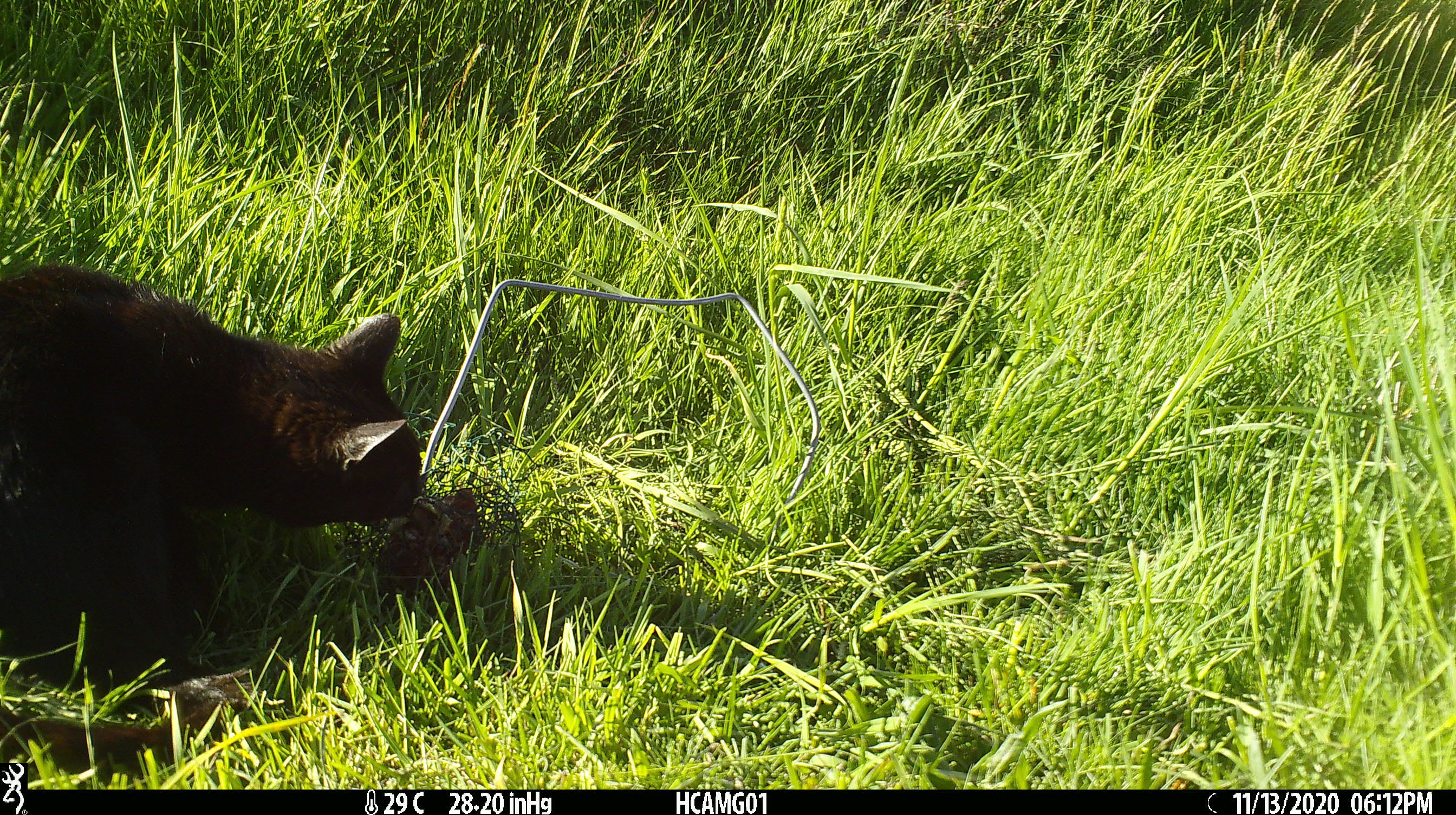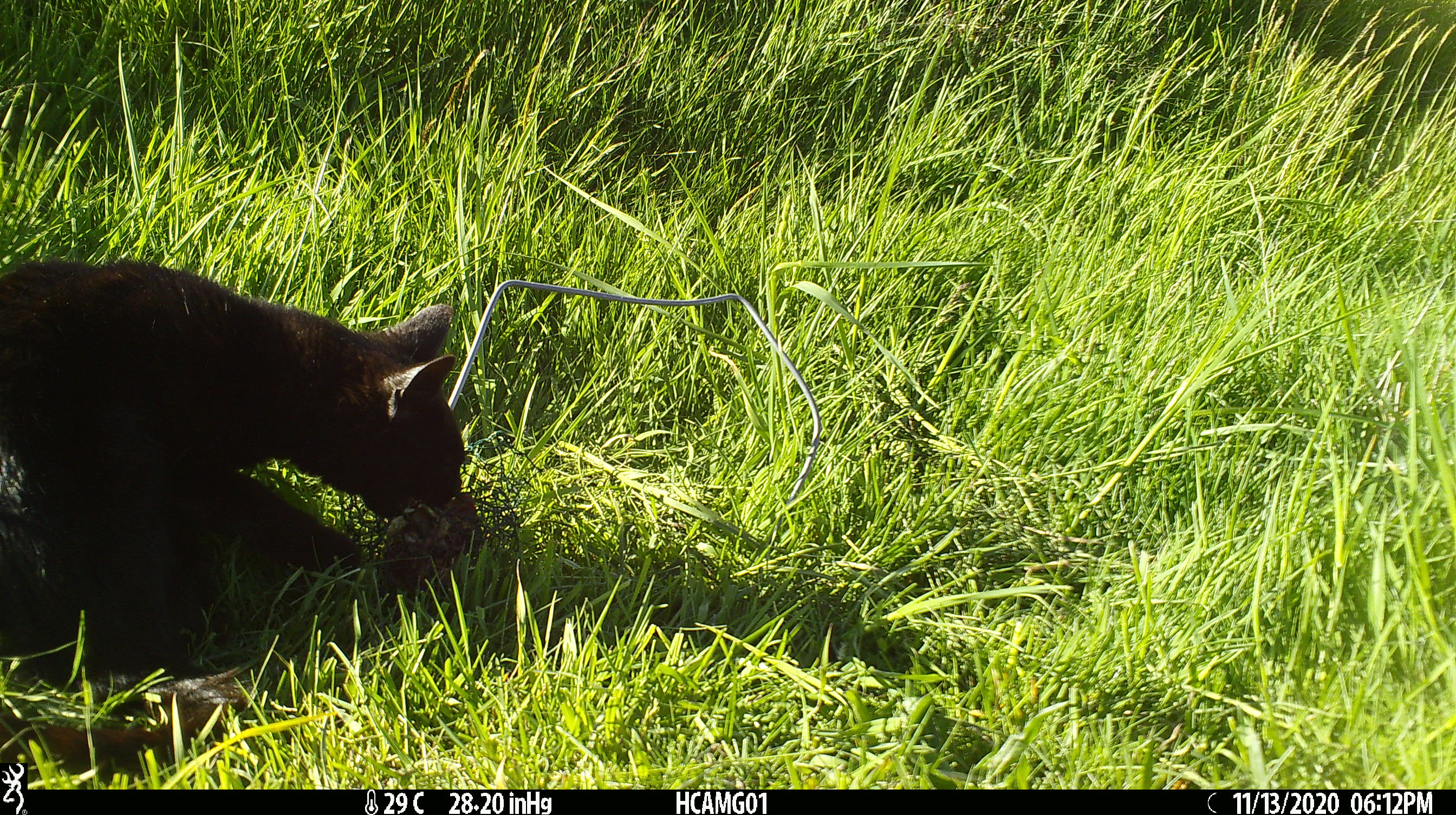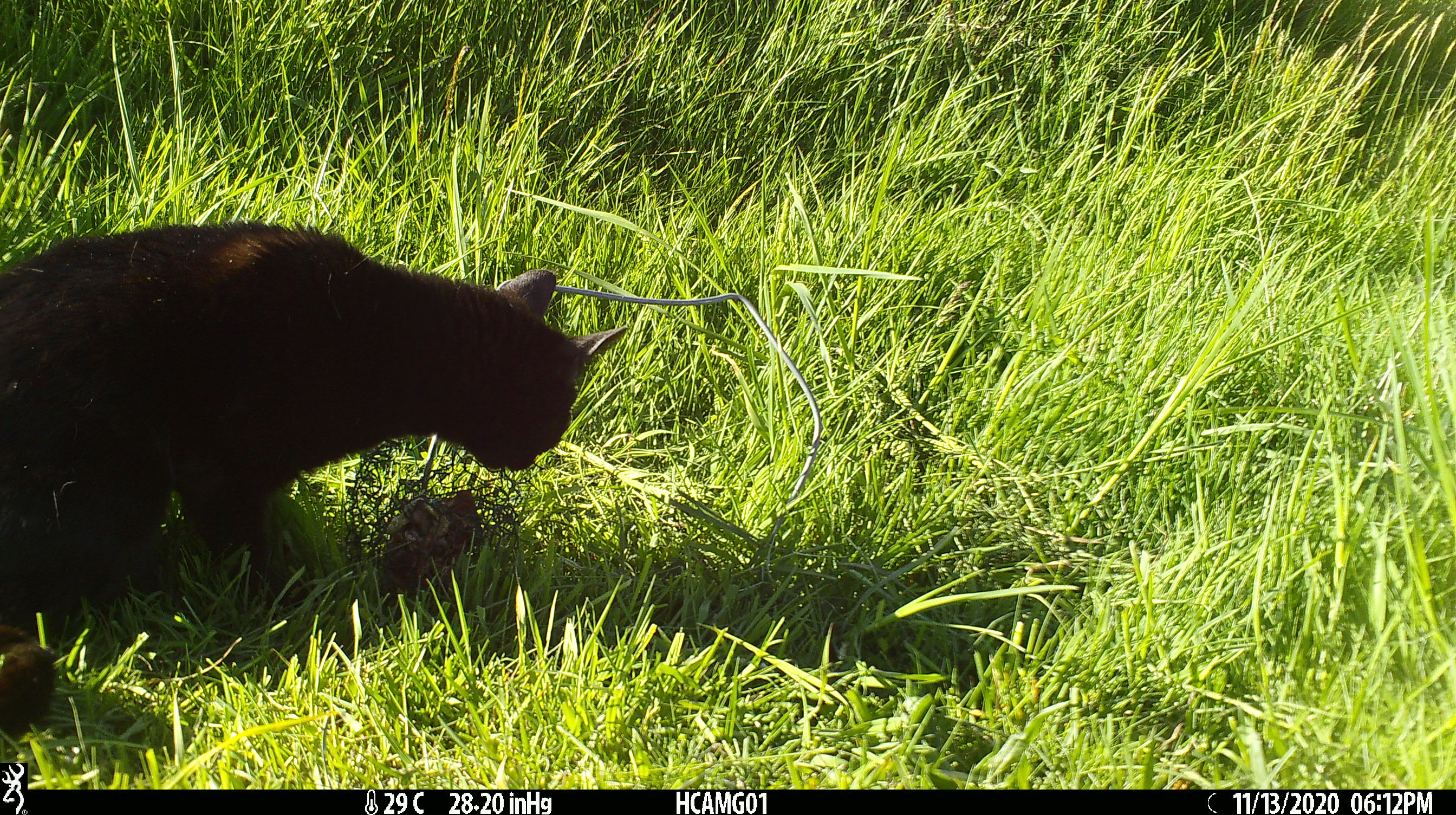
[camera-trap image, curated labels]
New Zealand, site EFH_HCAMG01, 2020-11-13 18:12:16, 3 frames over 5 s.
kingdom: Animalia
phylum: Chordata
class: Mammalia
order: Carnivora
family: Felidae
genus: Felis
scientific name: Felis catus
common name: domestic cat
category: cat